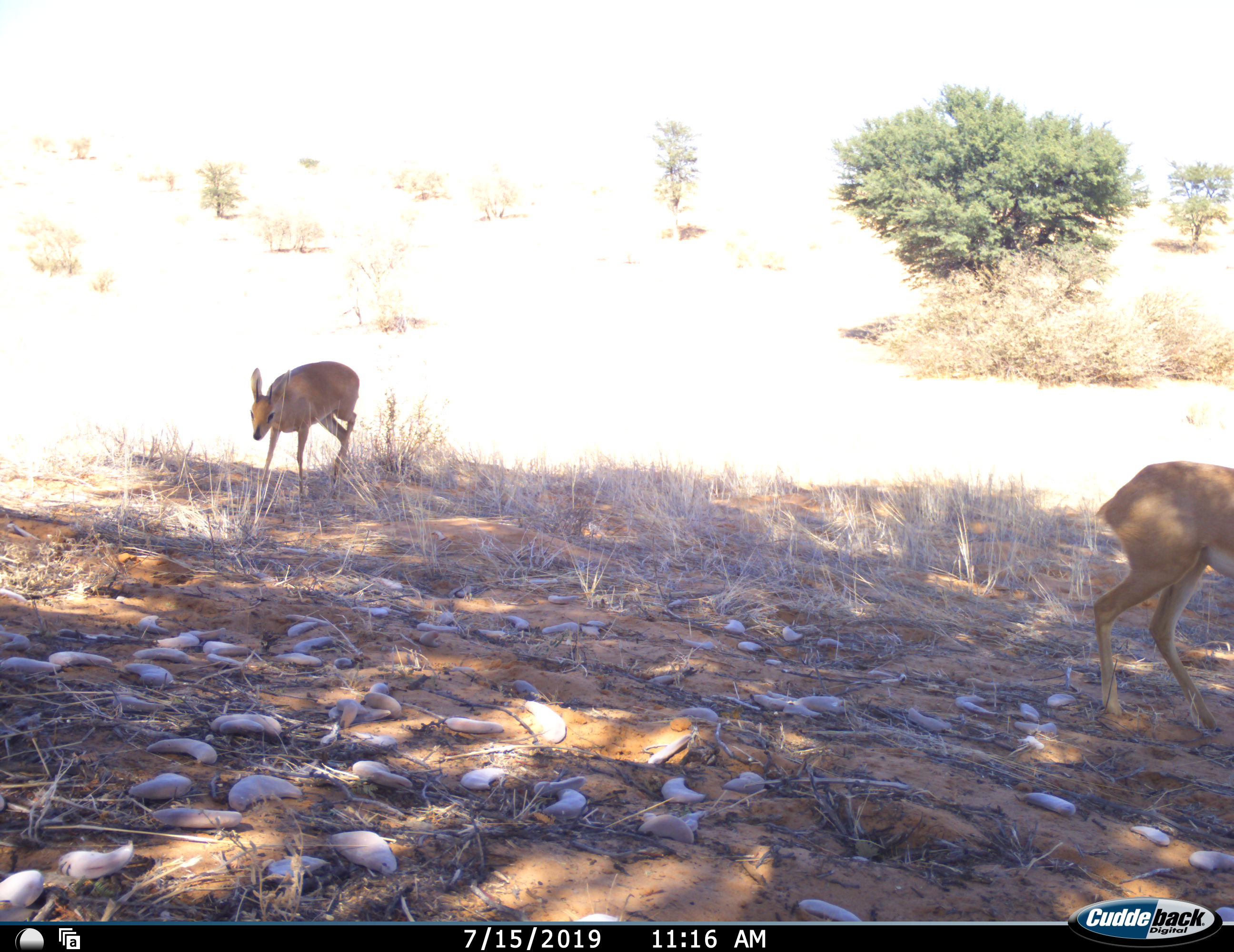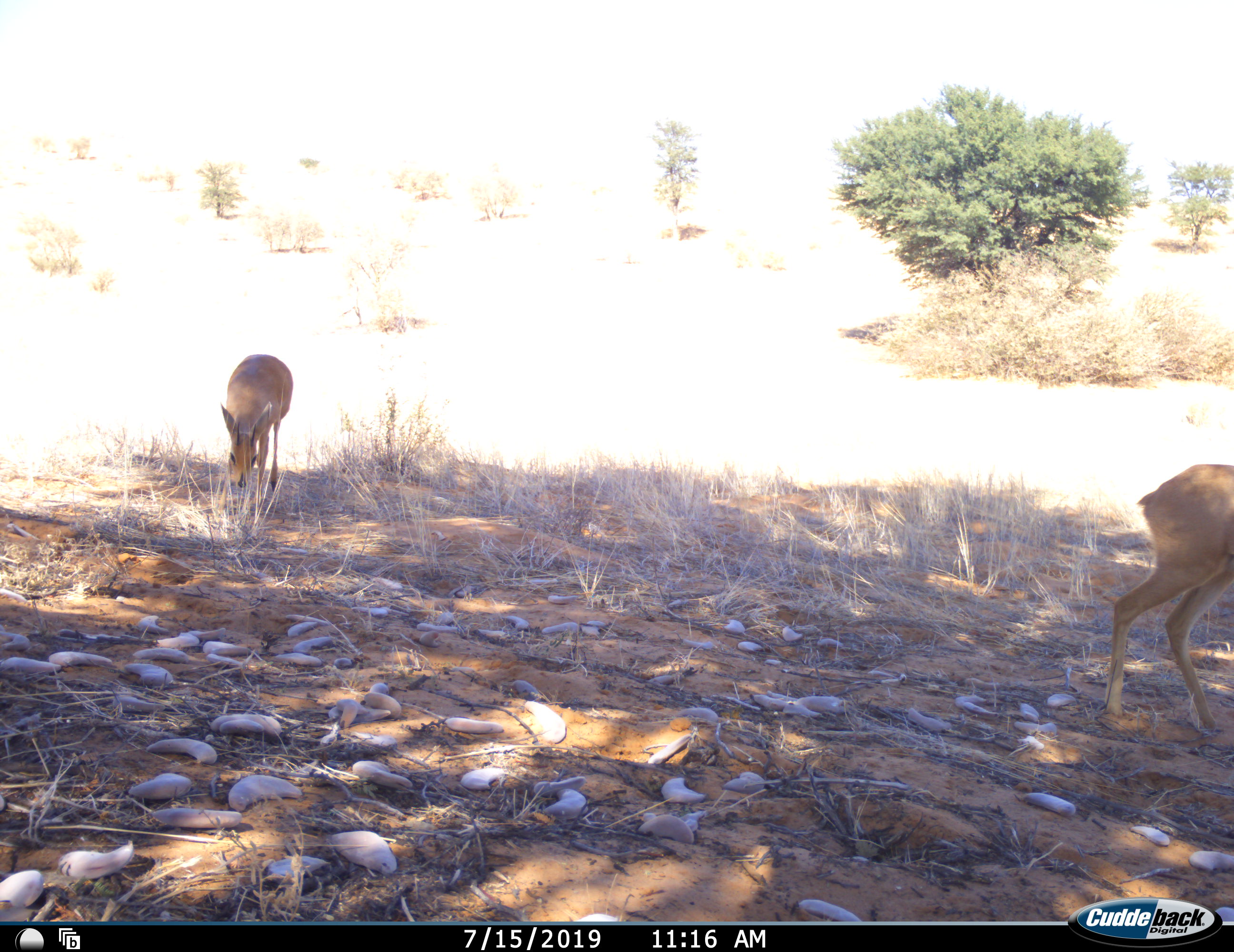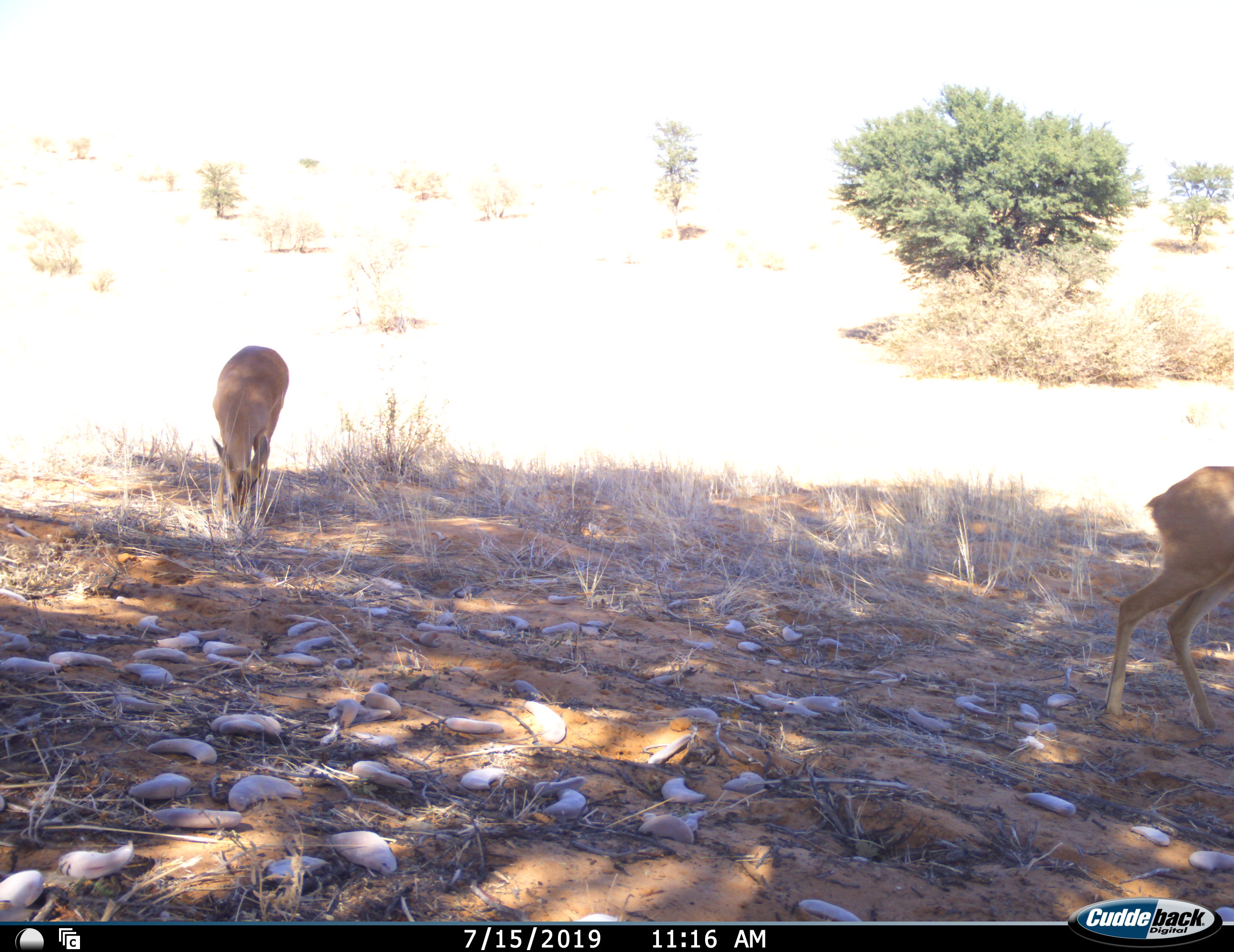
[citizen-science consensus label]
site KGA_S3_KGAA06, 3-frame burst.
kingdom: Animalia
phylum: Chordata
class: Mammalia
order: Artiodactyla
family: Bovidae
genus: Raphicerus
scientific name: Raphicerus campestris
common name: steenbok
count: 2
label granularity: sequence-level